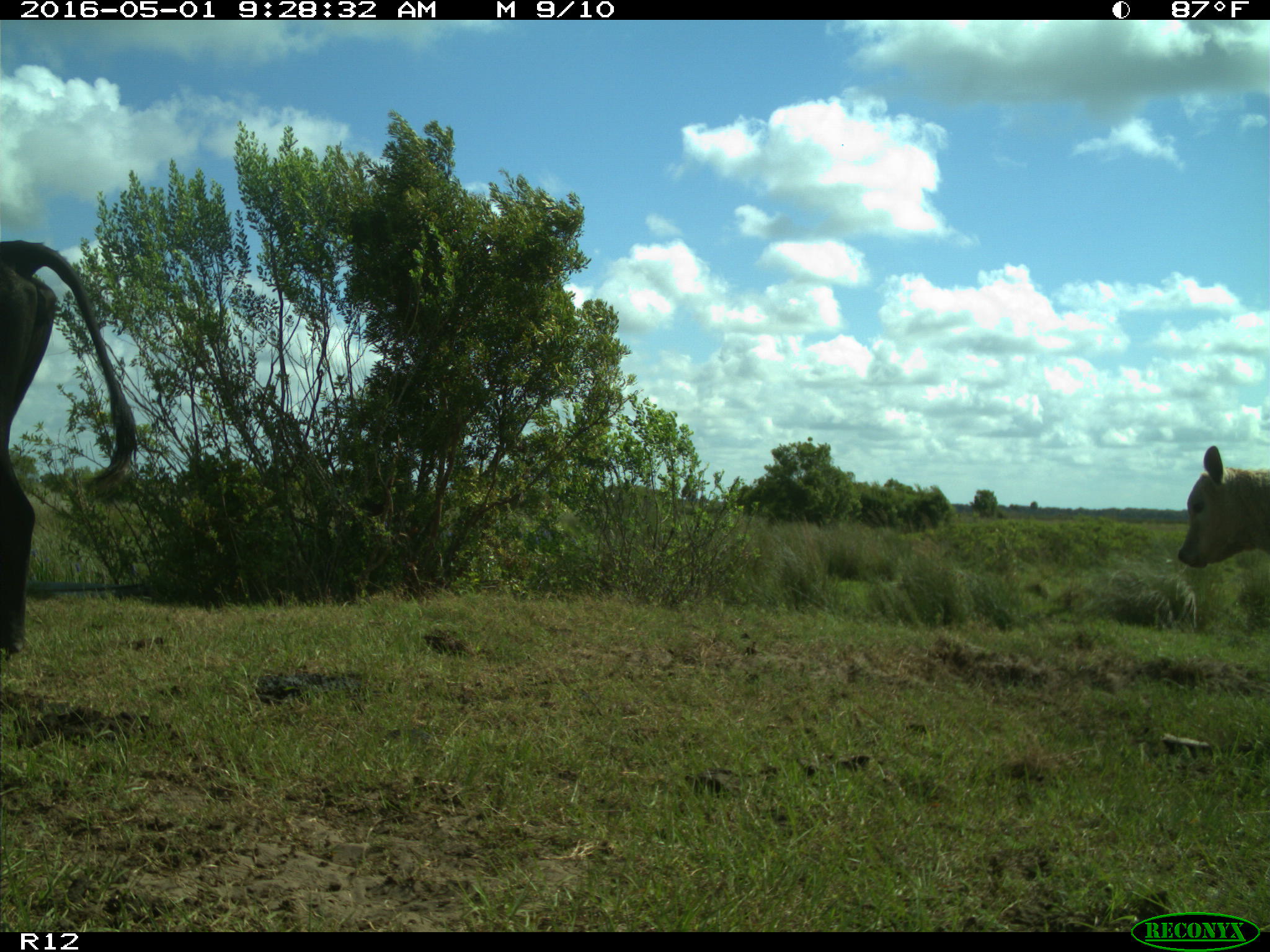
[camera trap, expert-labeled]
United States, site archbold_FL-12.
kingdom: Animalia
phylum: Chordata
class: Mammalia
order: Artiodactyla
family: Bovidae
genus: Bos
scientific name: Bos taurus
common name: domestic cow